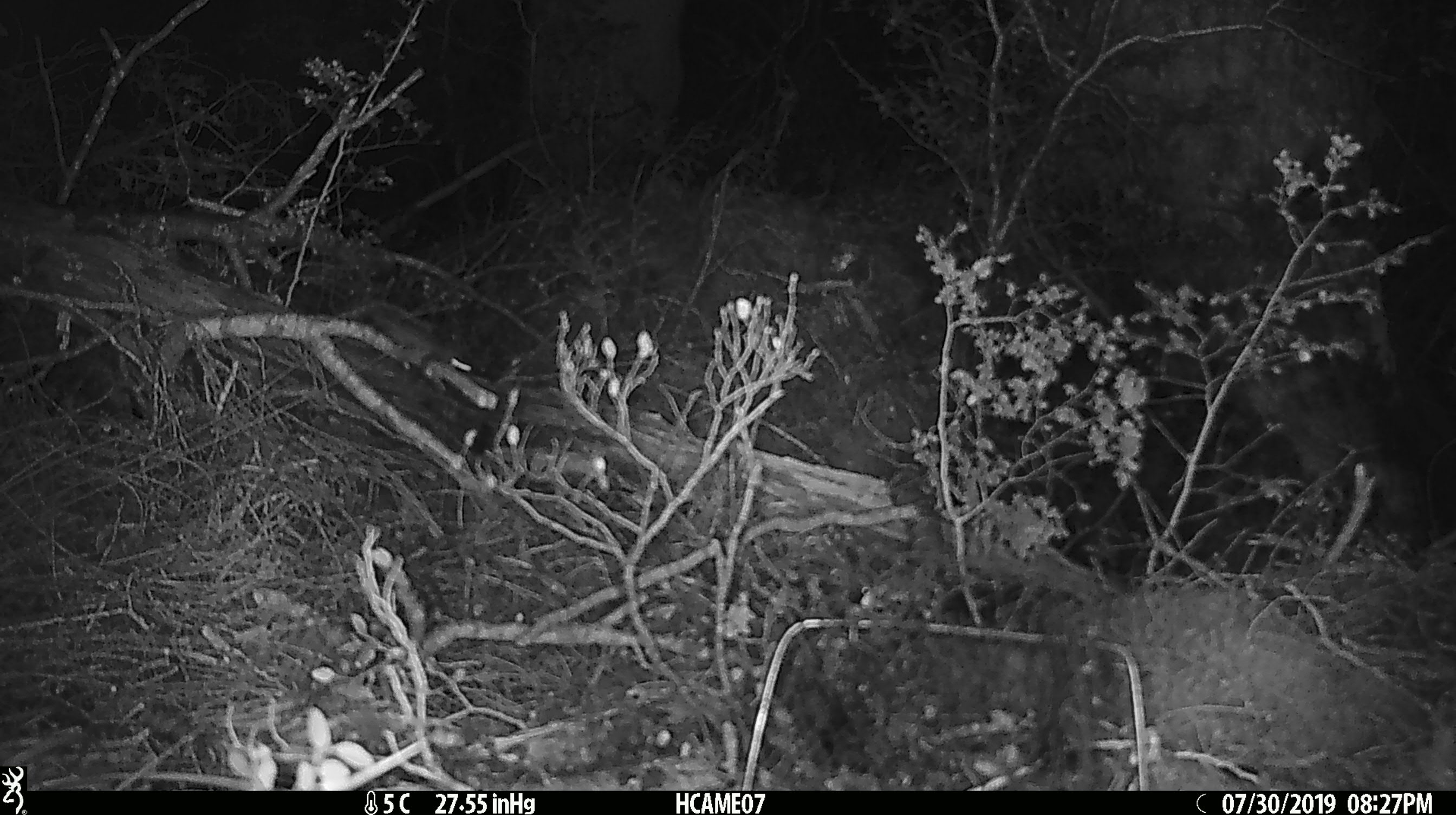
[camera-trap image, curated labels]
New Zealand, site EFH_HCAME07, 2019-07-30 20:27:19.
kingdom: Animalia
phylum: Chordata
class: Mammalia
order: Rodentia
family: Muridae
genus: Mus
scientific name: Mus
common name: mouse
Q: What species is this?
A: Mouse (Mus).